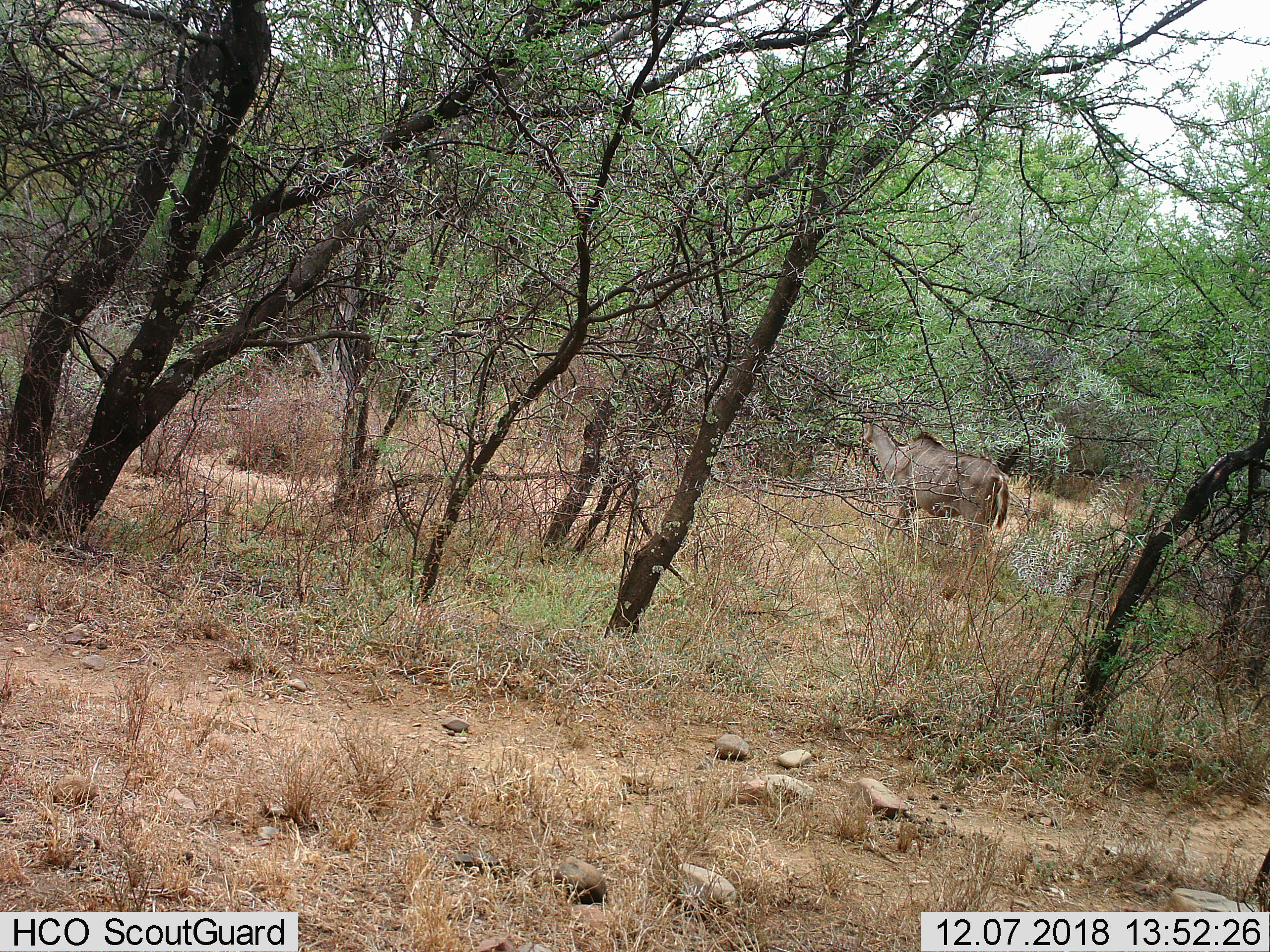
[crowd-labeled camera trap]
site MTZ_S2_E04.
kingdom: Animalia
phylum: Chordata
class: Mammalia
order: Artiodactyla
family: Bovidae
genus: Tragelaphus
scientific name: Tragelaphus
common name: kudu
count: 1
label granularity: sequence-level